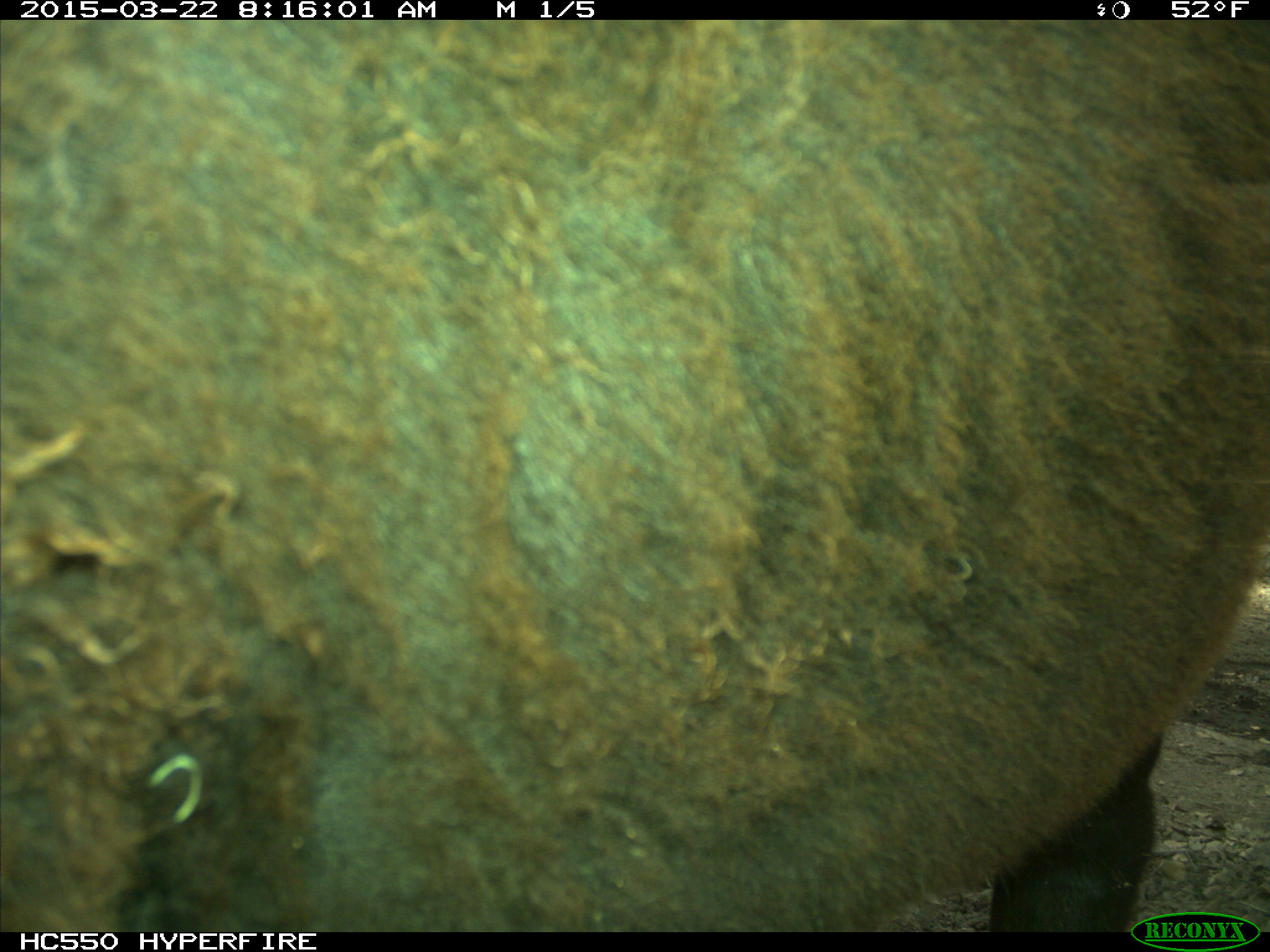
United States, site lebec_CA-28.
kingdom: Animalia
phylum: Chordata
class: Mammalia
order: Artiodactyla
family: Bovidae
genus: Bos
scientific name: Bos taurus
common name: domestic cow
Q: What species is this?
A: Bos taurus (domestic cow).